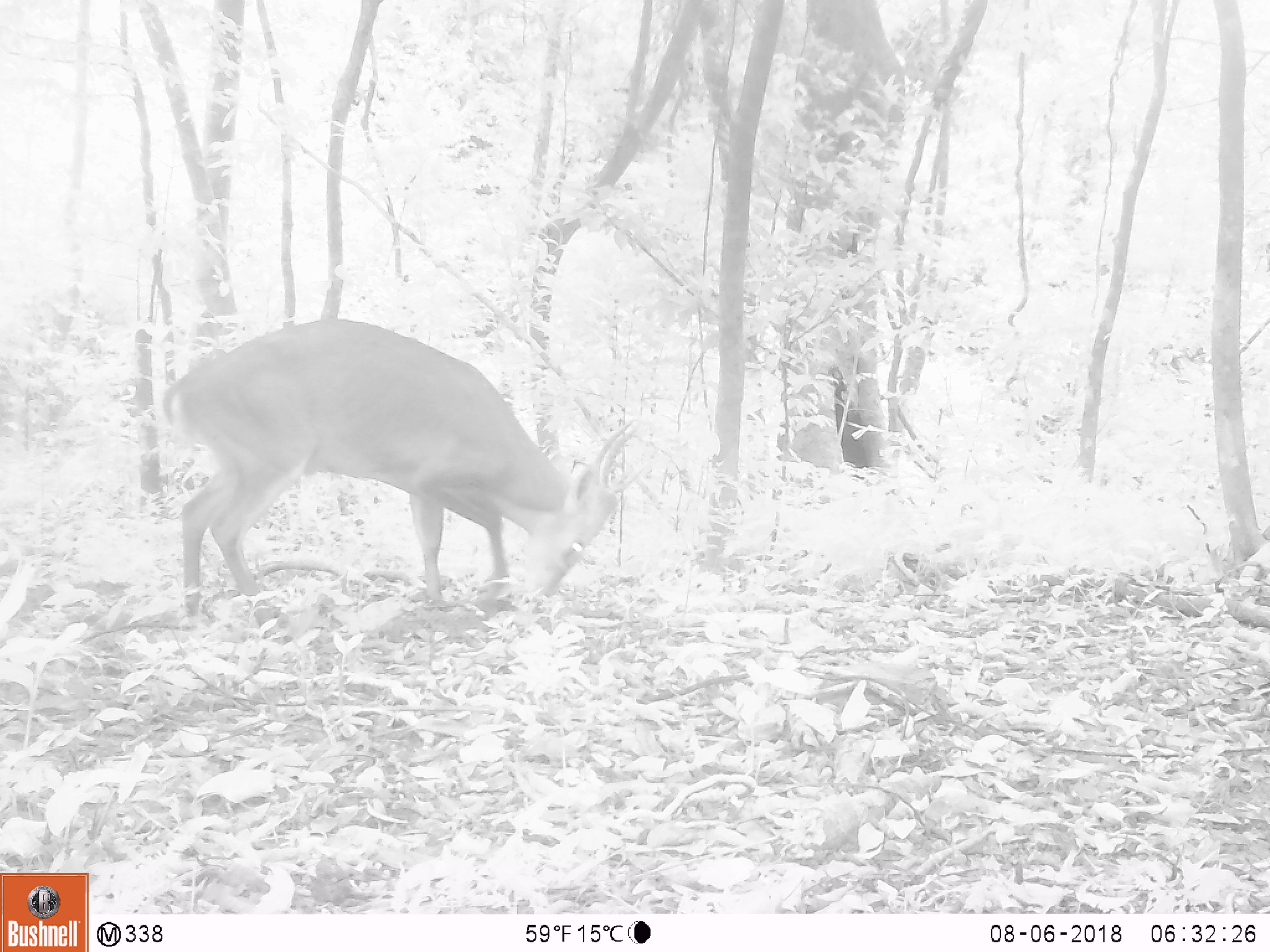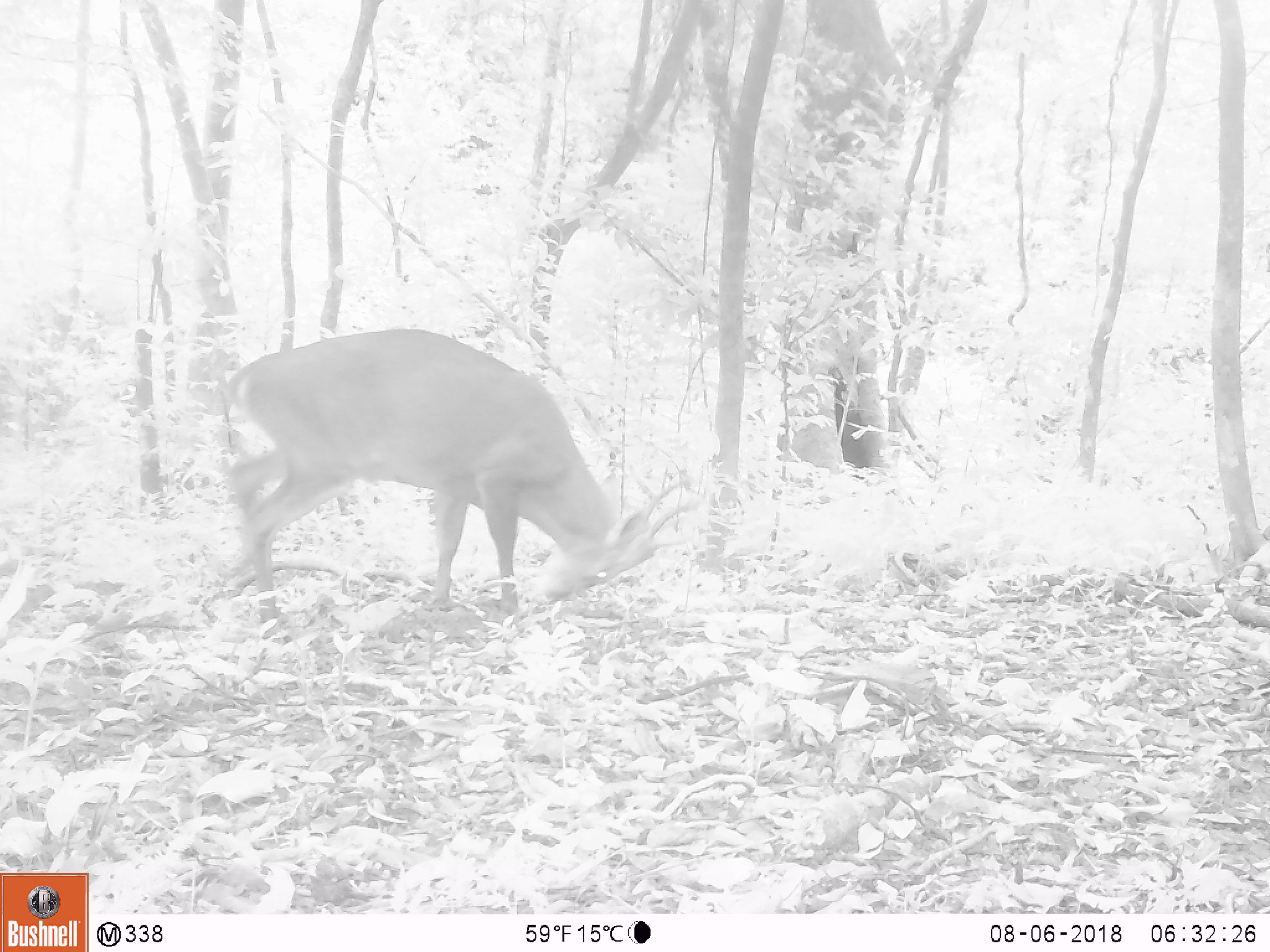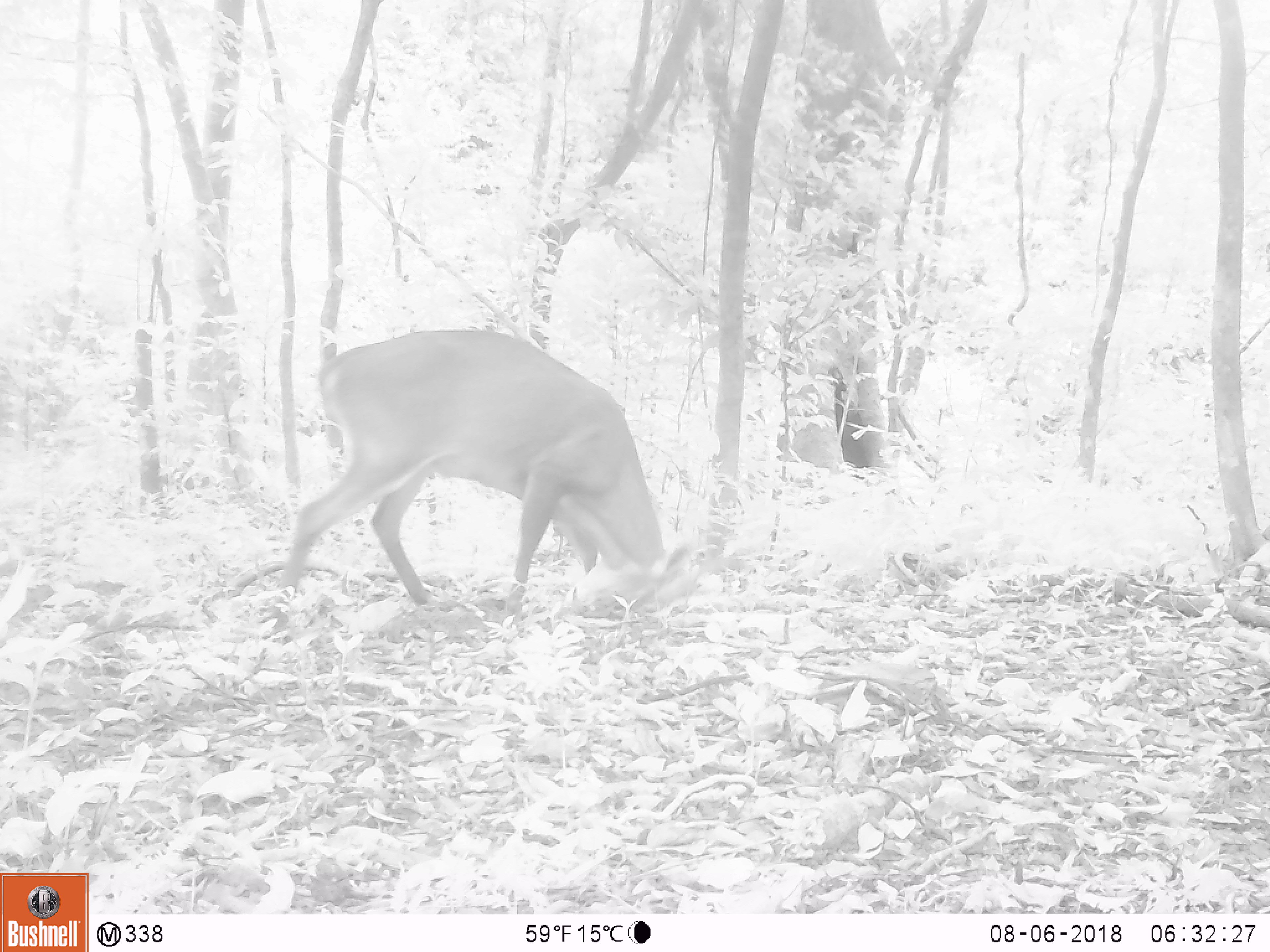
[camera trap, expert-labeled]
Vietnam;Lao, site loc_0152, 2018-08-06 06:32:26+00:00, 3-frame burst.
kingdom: Animalia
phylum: Chordata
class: Mammalia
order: Artiodactyla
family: Cervidae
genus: Muntiacus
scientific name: Muntiacus vuquangensis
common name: large-antlered muntjac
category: large antlered muntjac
Large antlered muntjac (large-antlered muntjac) (Muntiacus vuquangensis). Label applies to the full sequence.